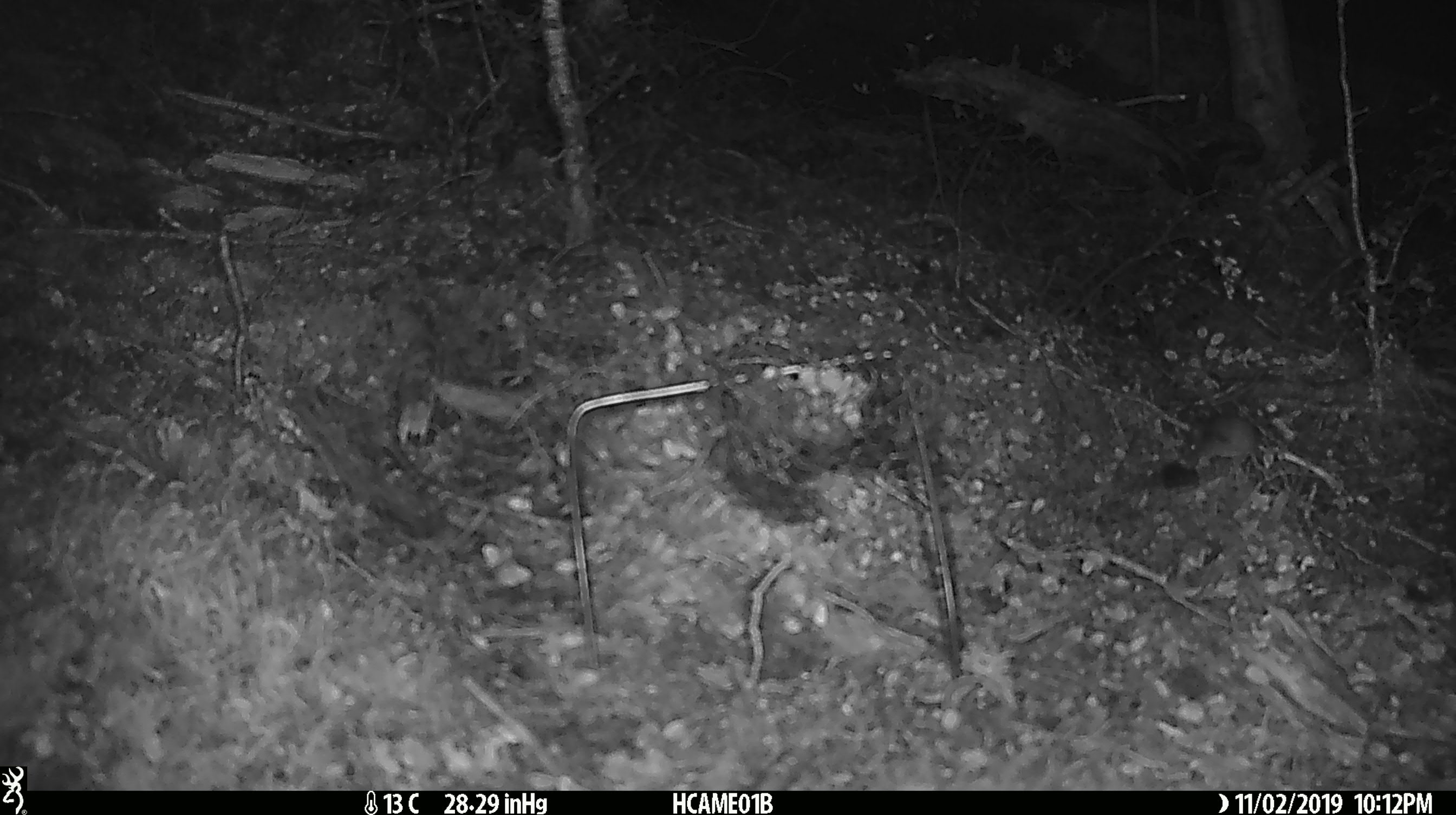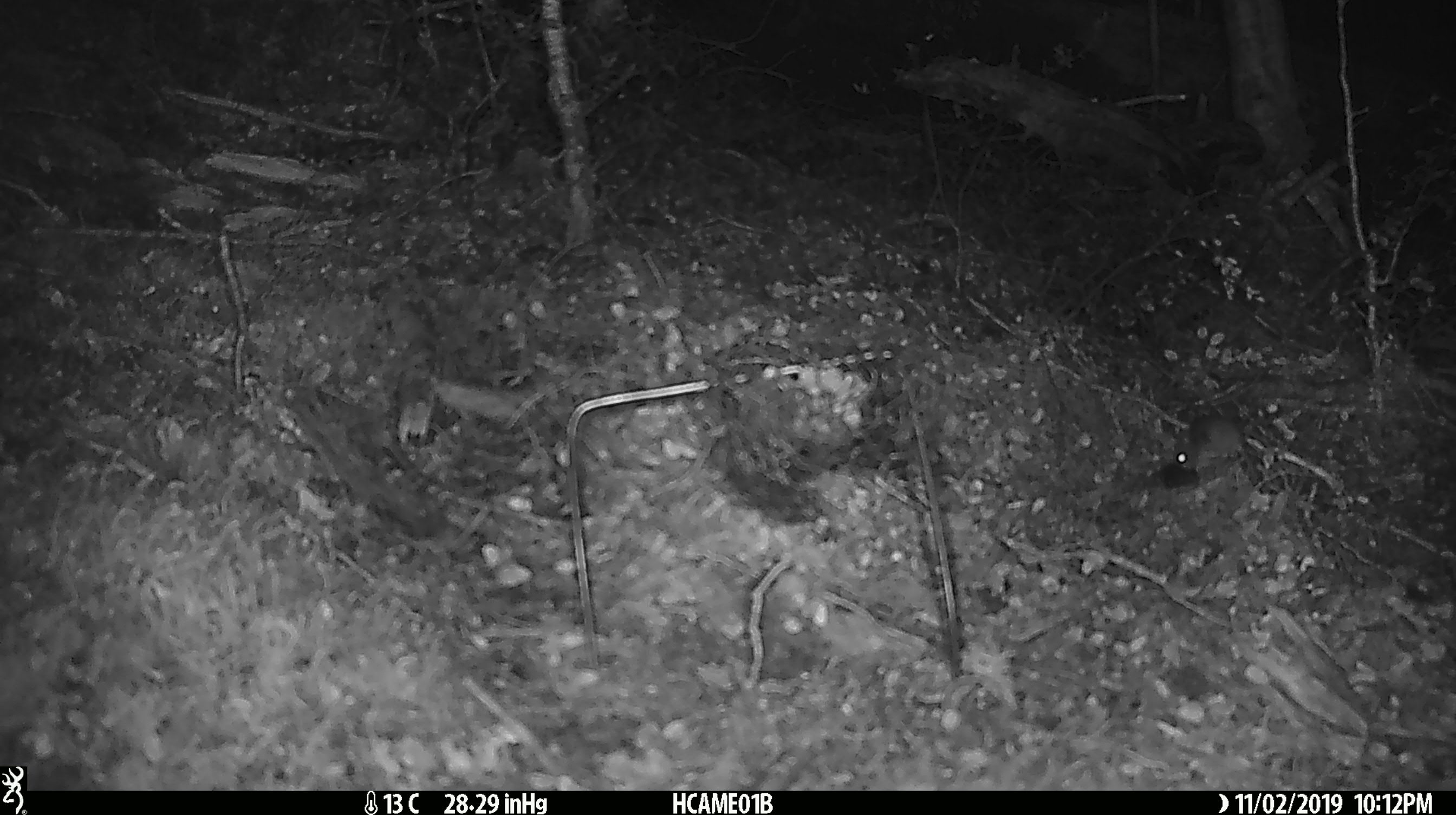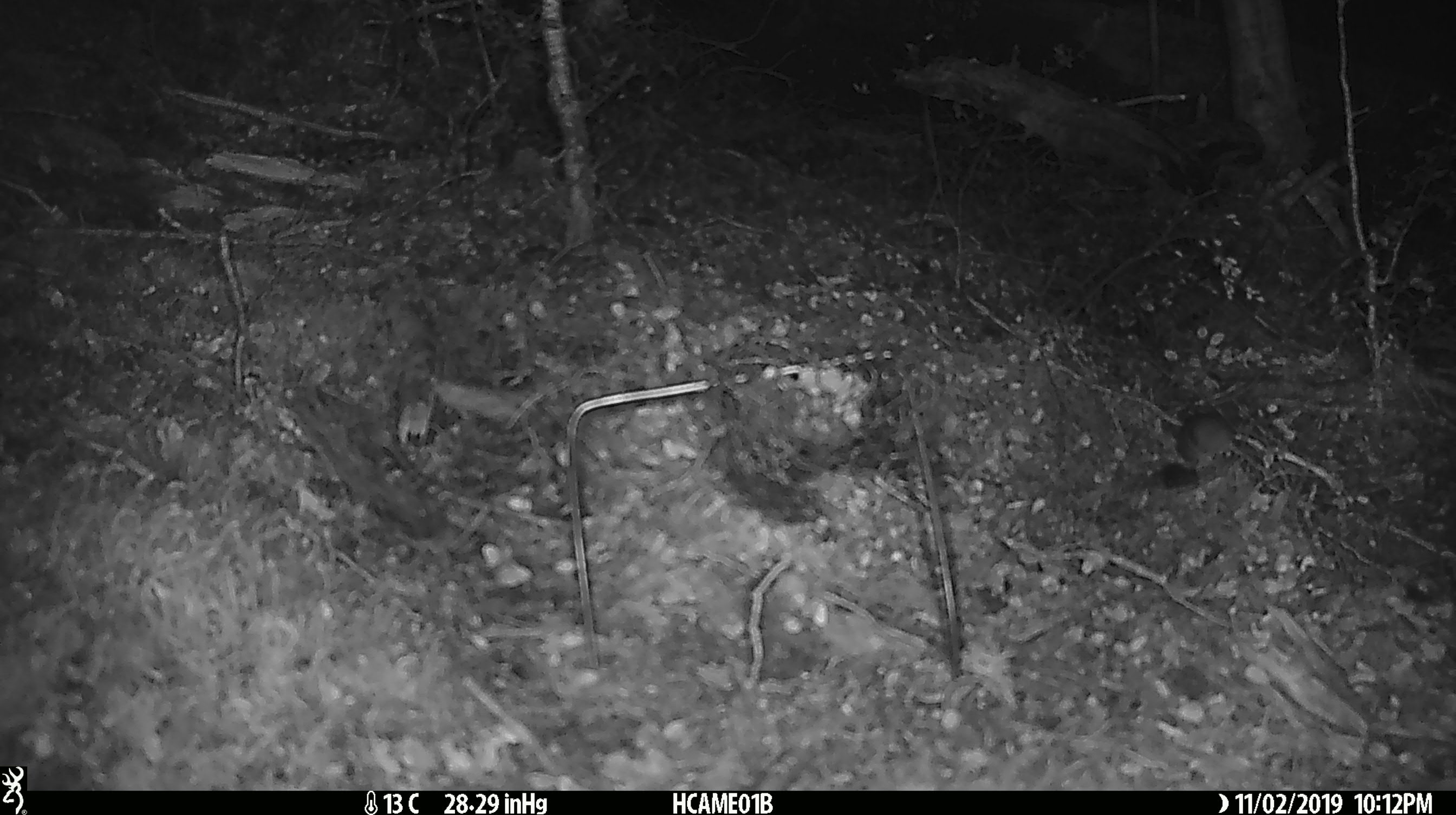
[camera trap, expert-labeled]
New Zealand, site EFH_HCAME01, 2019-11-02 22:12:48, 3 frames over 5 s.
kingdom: Animalia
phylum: Chordata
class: Mammalia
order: Rodentia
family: Muridae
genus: Mus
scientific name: Mus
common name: mouse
Mouse (Mus).